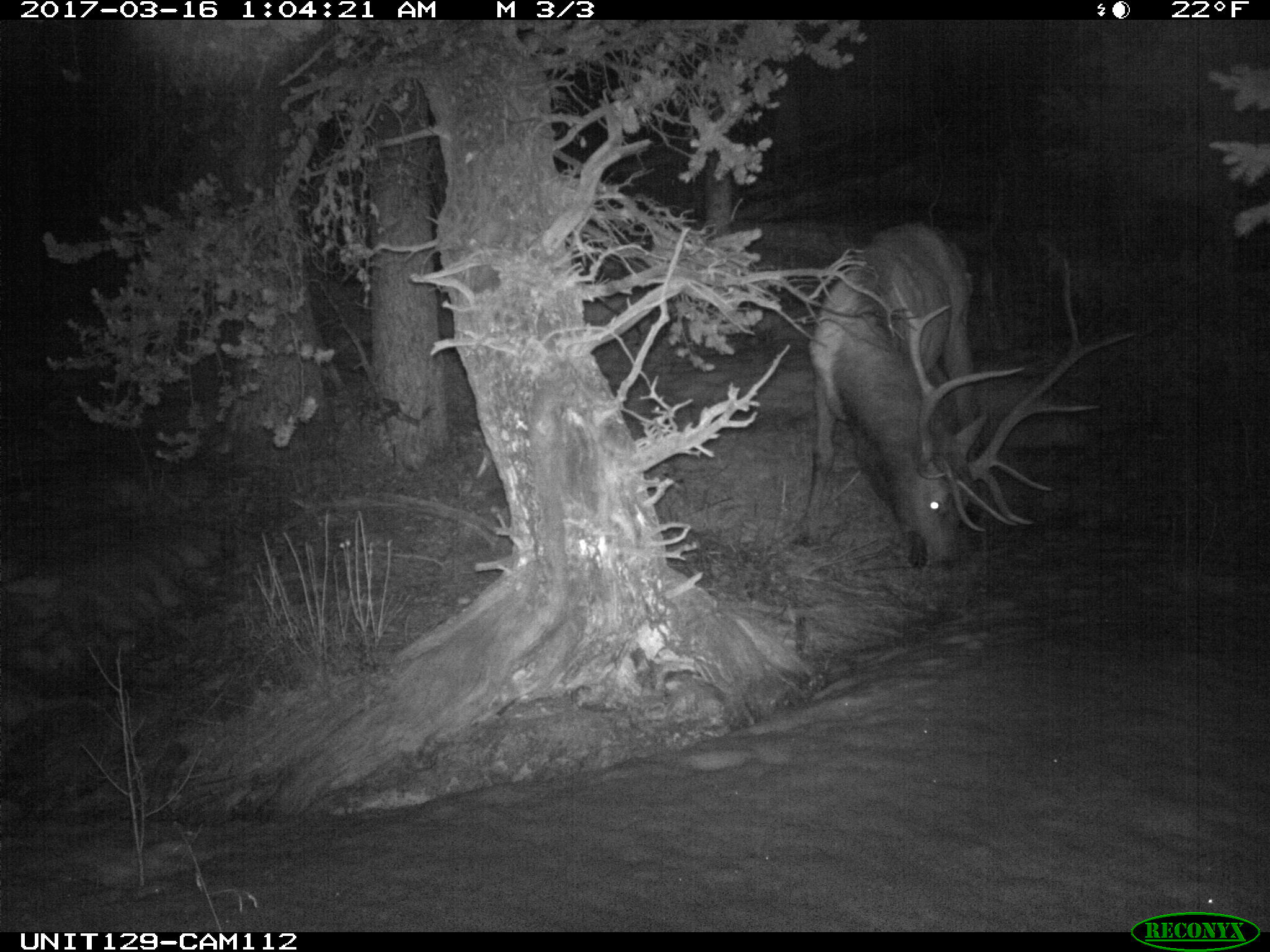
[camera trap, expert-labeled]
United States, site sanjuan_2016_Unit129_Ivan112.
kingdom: Animalia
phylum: Chordata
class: Mammalia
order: Artiodactyla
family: Cervidae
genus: Cervus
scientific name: Cervus elaphus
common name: red deer